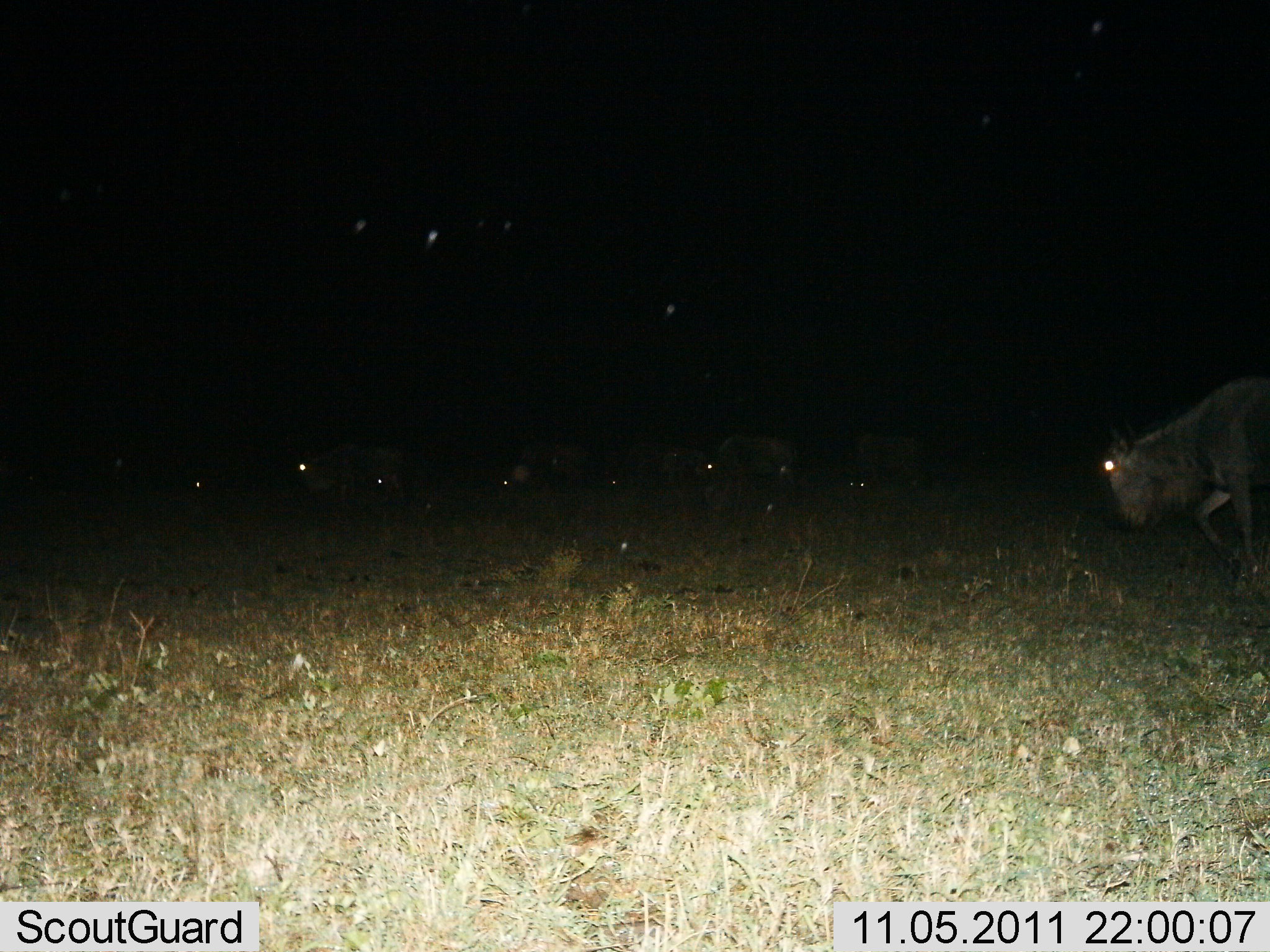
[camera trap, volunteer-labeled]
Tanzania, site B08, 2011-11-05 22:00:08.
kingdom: Animalia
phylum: Chordata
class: Mammalia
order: Artiodactyla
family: Bovidae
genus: Connochaetes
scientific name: Connochaetes taurinus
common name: blue wildebeest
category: wildebeest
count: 4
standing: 20%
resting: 13%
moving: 67%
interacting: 0%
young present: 0%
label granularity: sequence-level